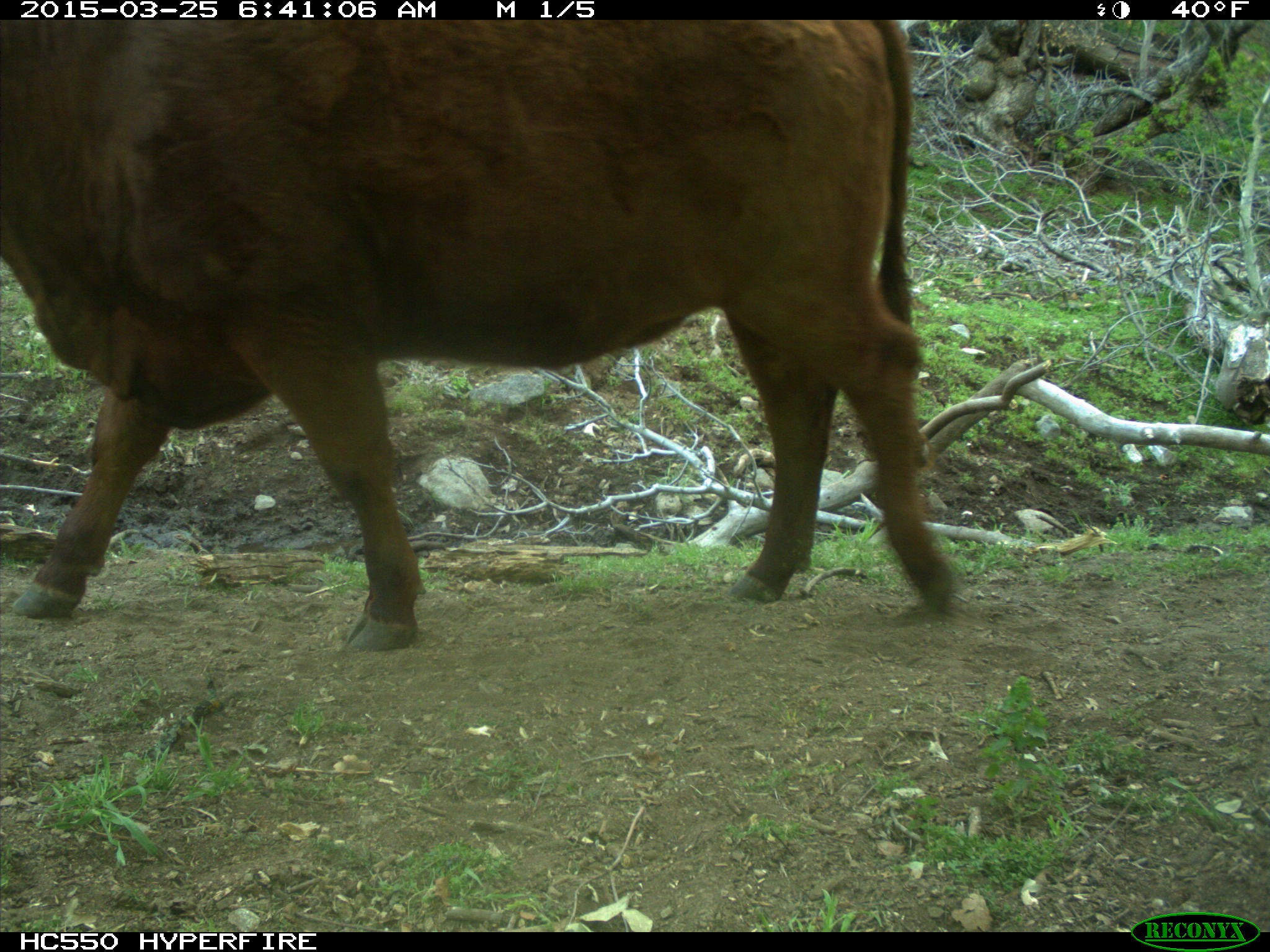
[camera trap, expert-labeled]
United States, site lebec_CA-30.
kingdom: Animalia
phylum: Chordata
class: Mammalia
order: Artiodactyla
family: Bovidae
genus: Bos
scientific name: Bos taurus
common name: domestic cow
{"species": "Bos taurus (domestic cow)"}